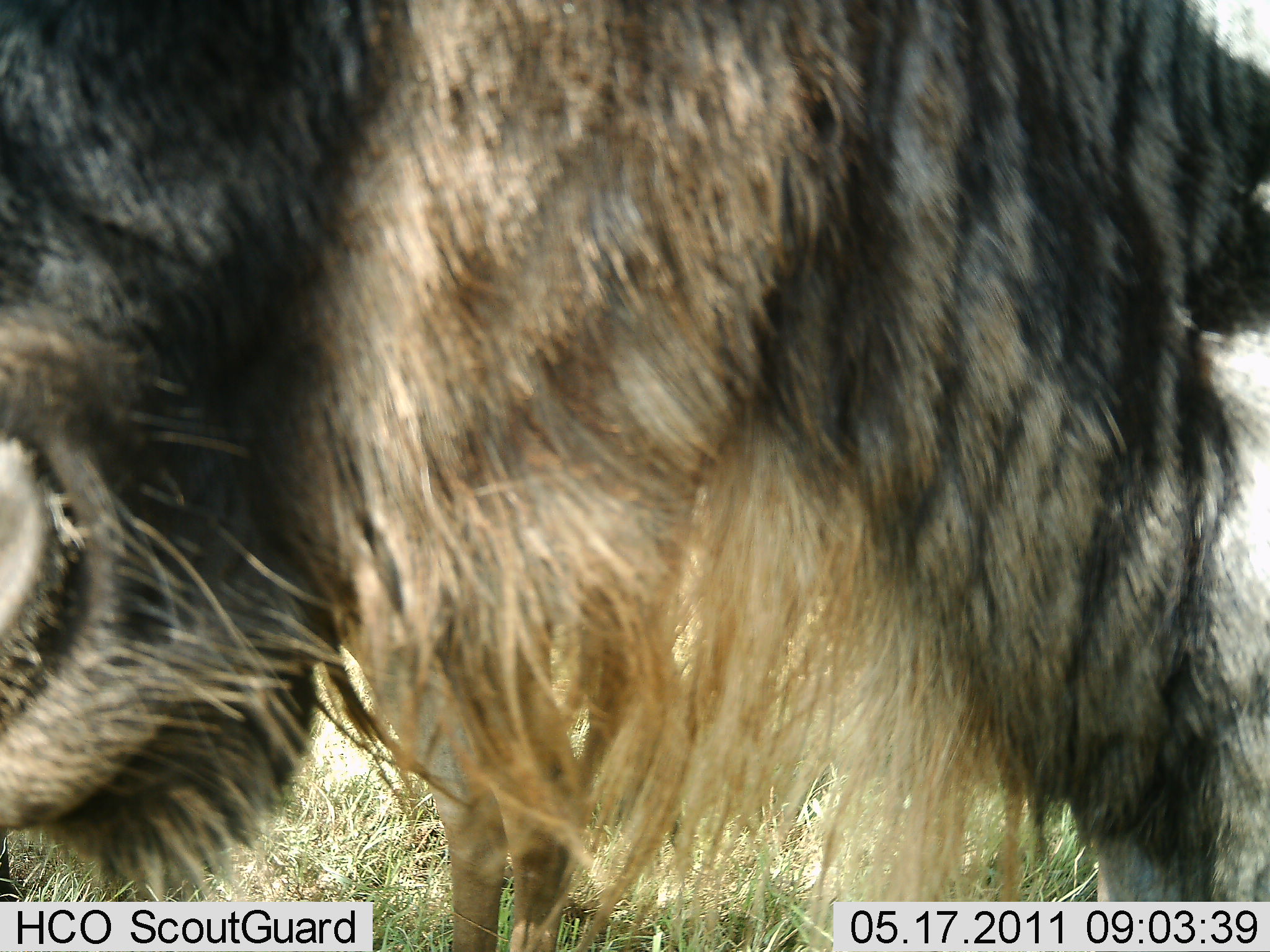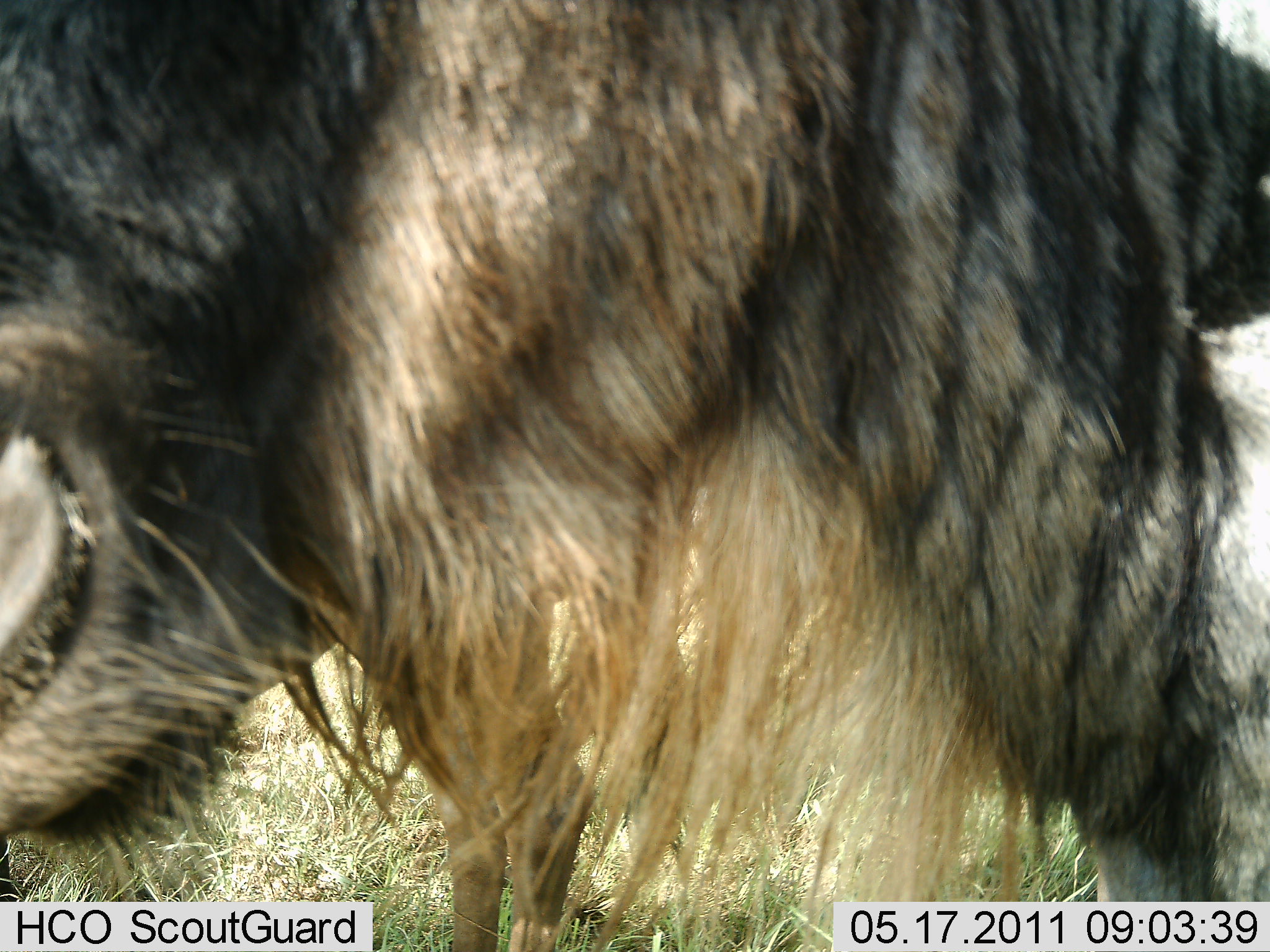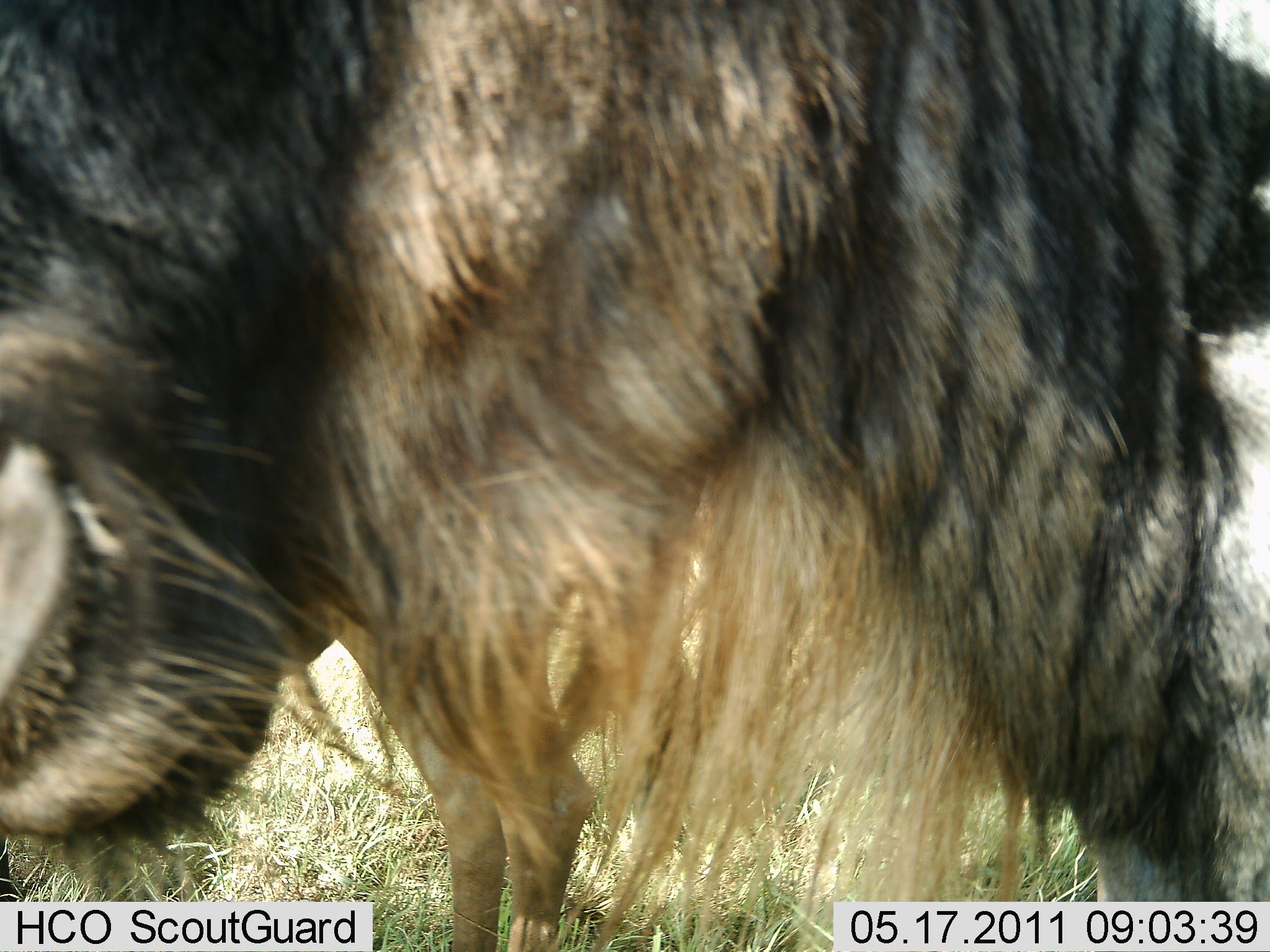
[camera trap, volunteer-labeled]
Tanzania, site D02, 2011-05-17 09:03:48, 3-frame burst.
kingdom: Animalia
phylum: Chordata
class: Mammalia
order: Artiodactyla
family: Bovidae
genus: Connochaetes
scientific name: Connochaetes taurinus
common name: blue wildebeest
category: wildebeest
Wildebeest (blue wildebeest) (Connochaetes taurinus), count 1. Behavior (volunteer vote fractions): standing 58%, resting 0%, moving 8%, interacting 8%. Young present (vote fraction): 0%. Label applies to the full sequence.